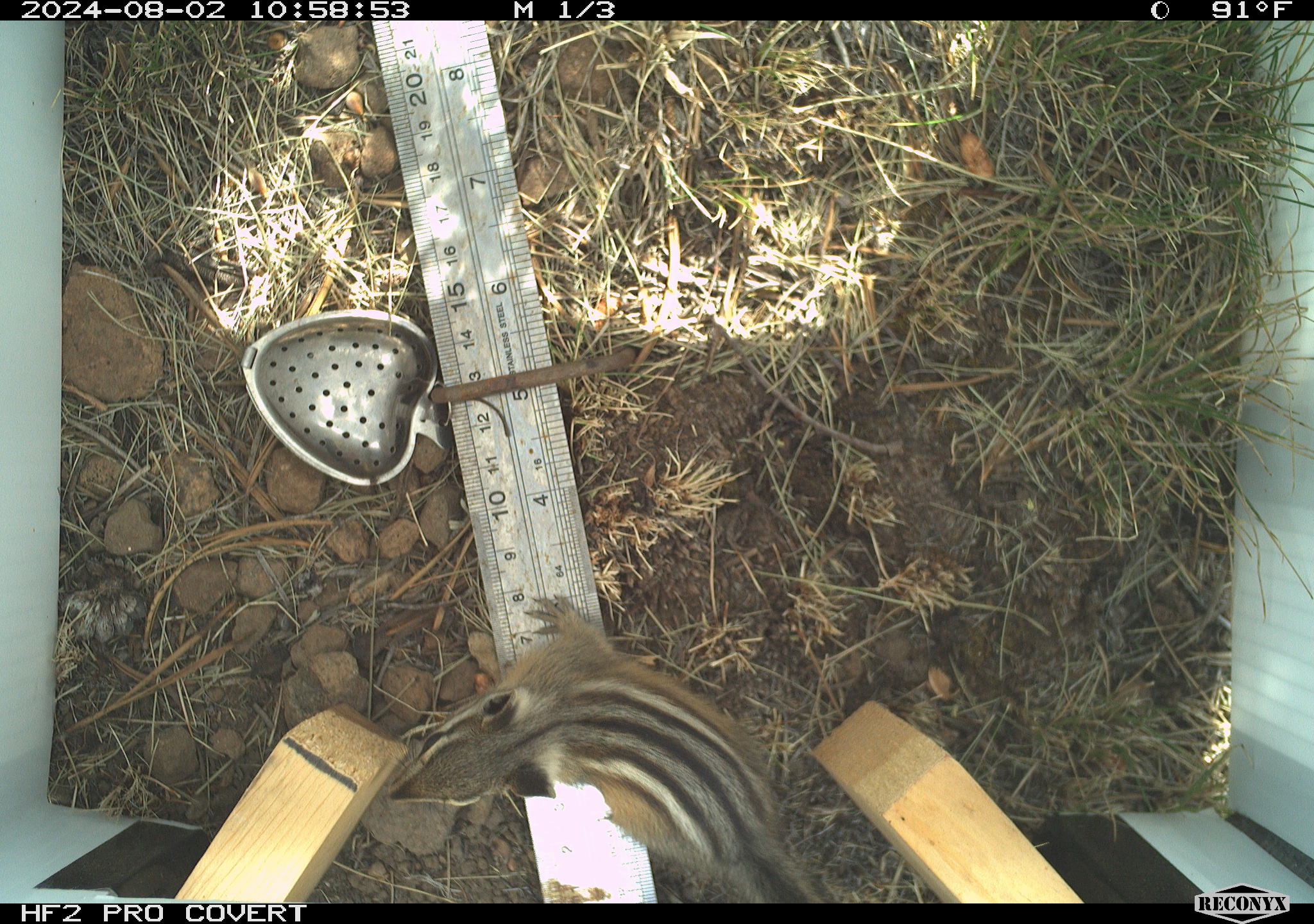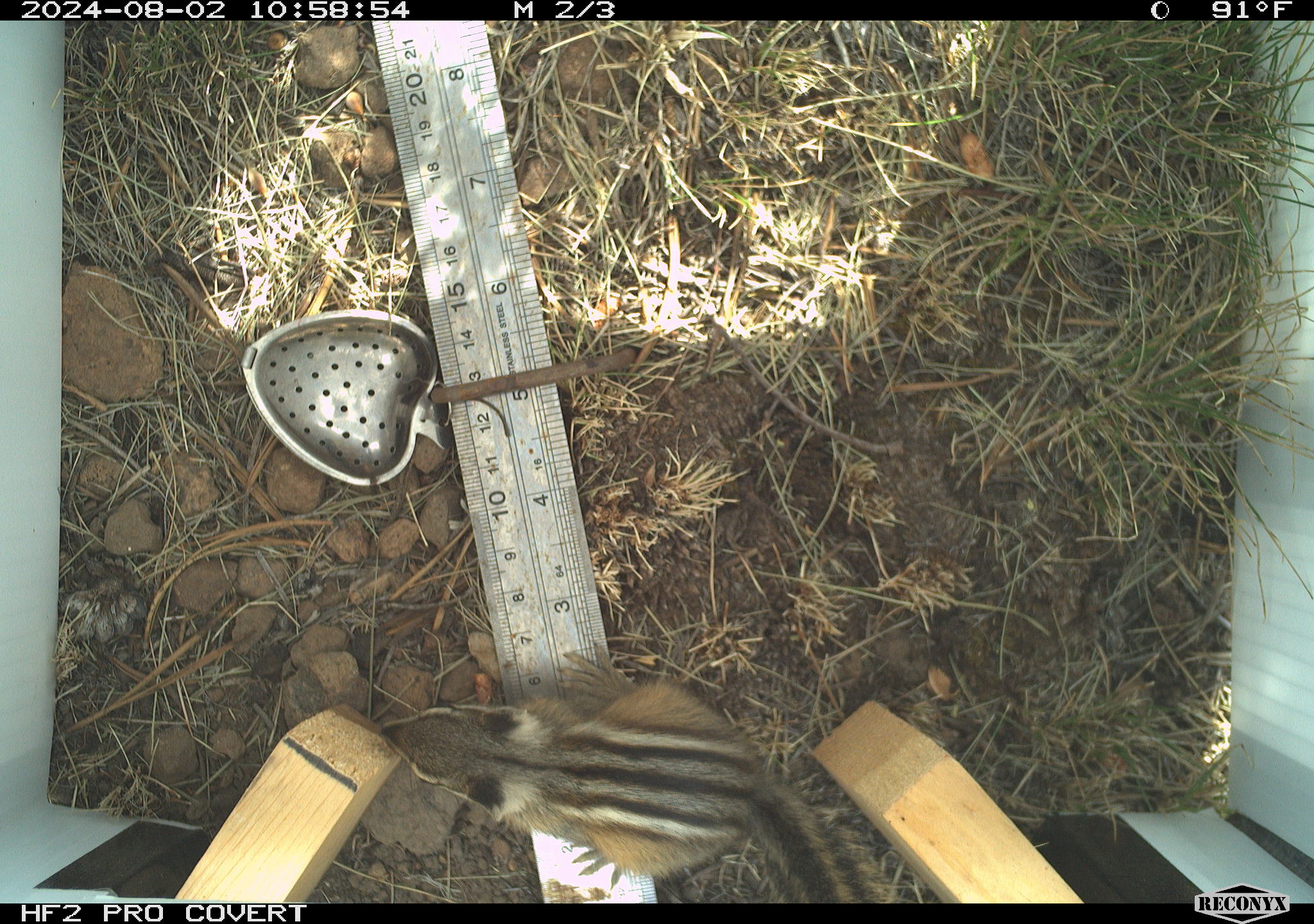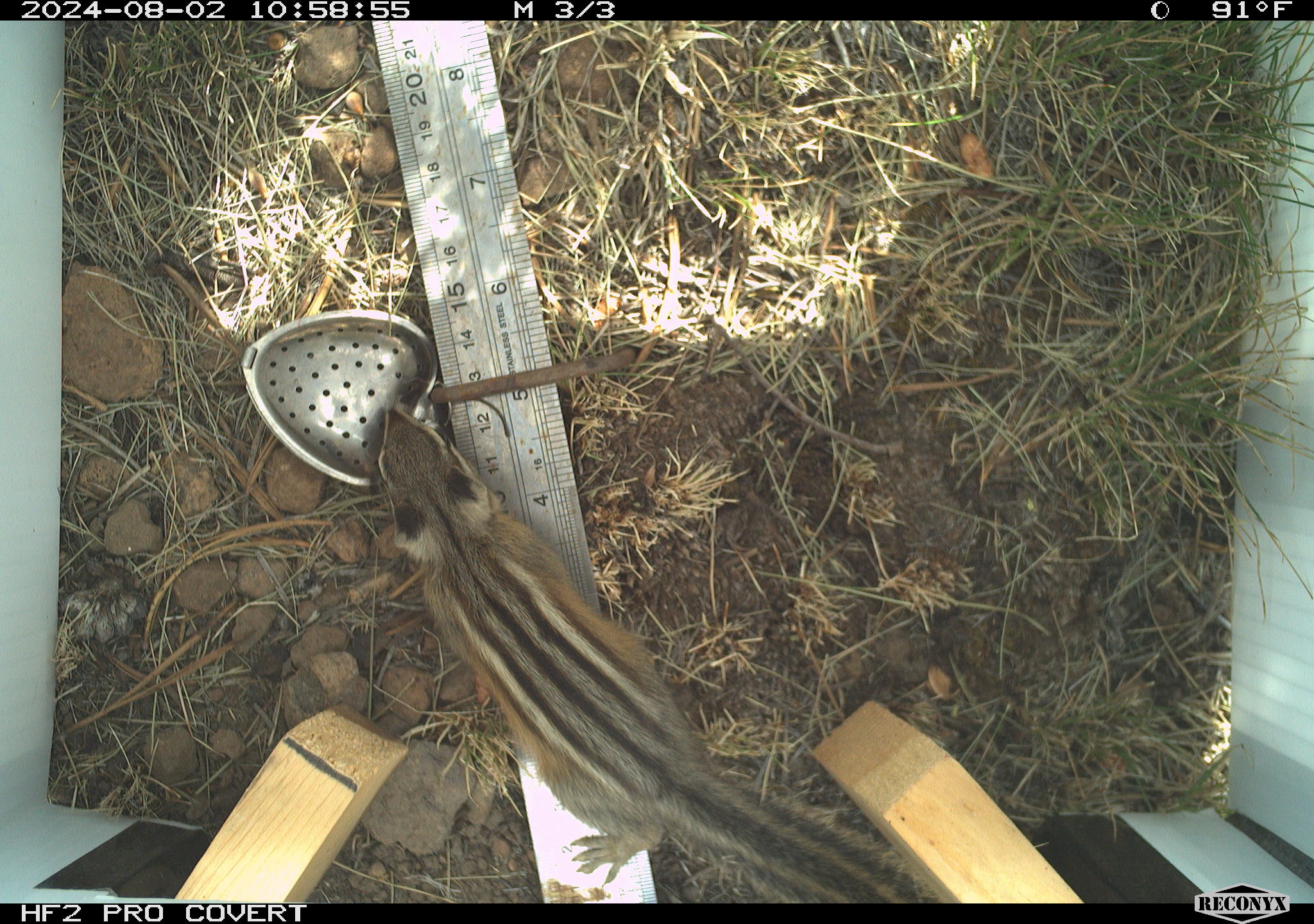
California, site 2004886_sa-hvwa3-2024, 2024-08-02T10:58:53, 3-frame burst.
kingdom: Animalia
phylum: Chordata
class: Mammalia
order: Rodentia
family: Sciuridae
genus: Neotamias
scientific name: Neotamias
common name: western chipmunks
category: neotamias species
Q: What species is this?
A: Neotamias species (western chipmunks) (Neotamias).